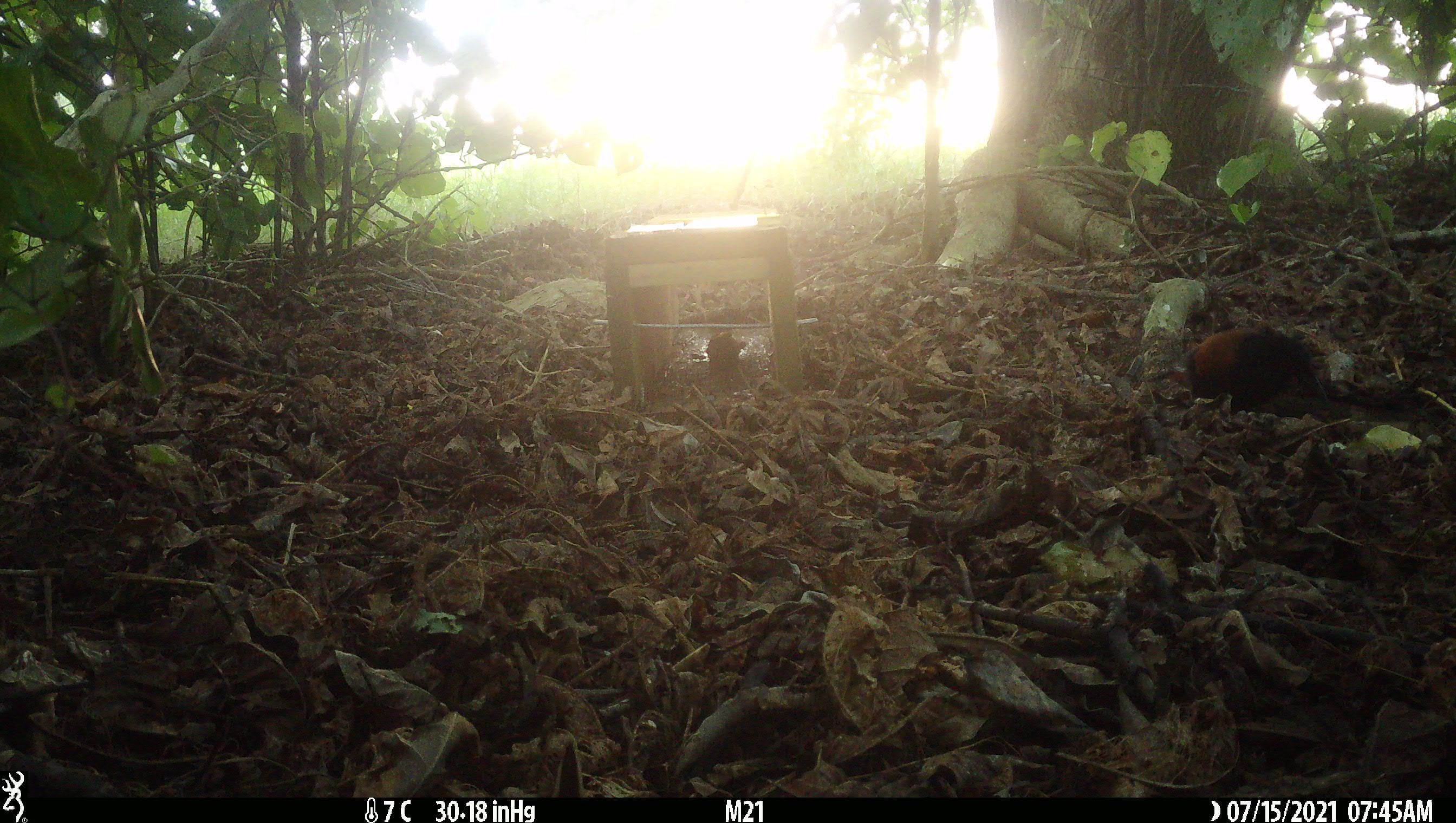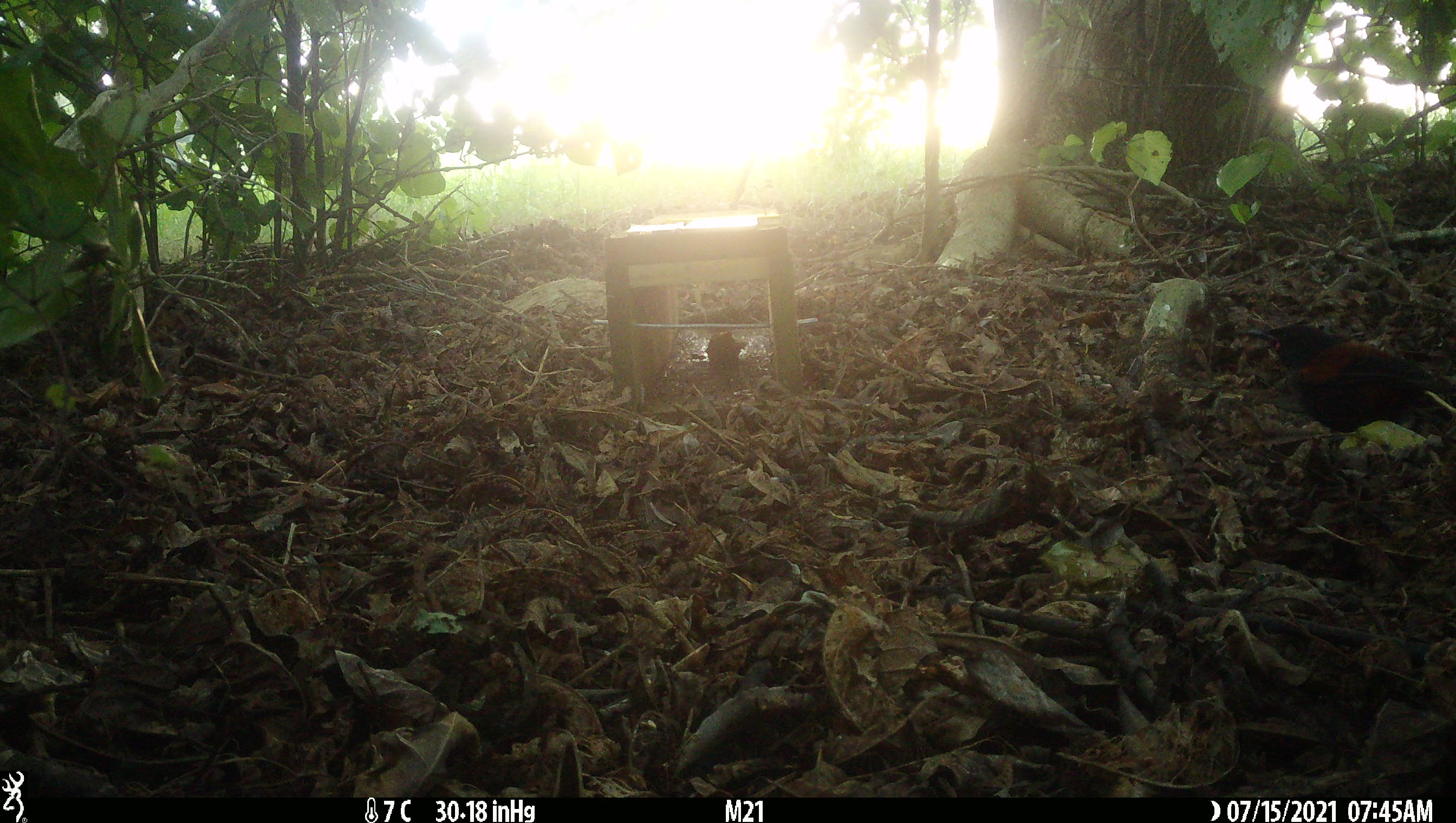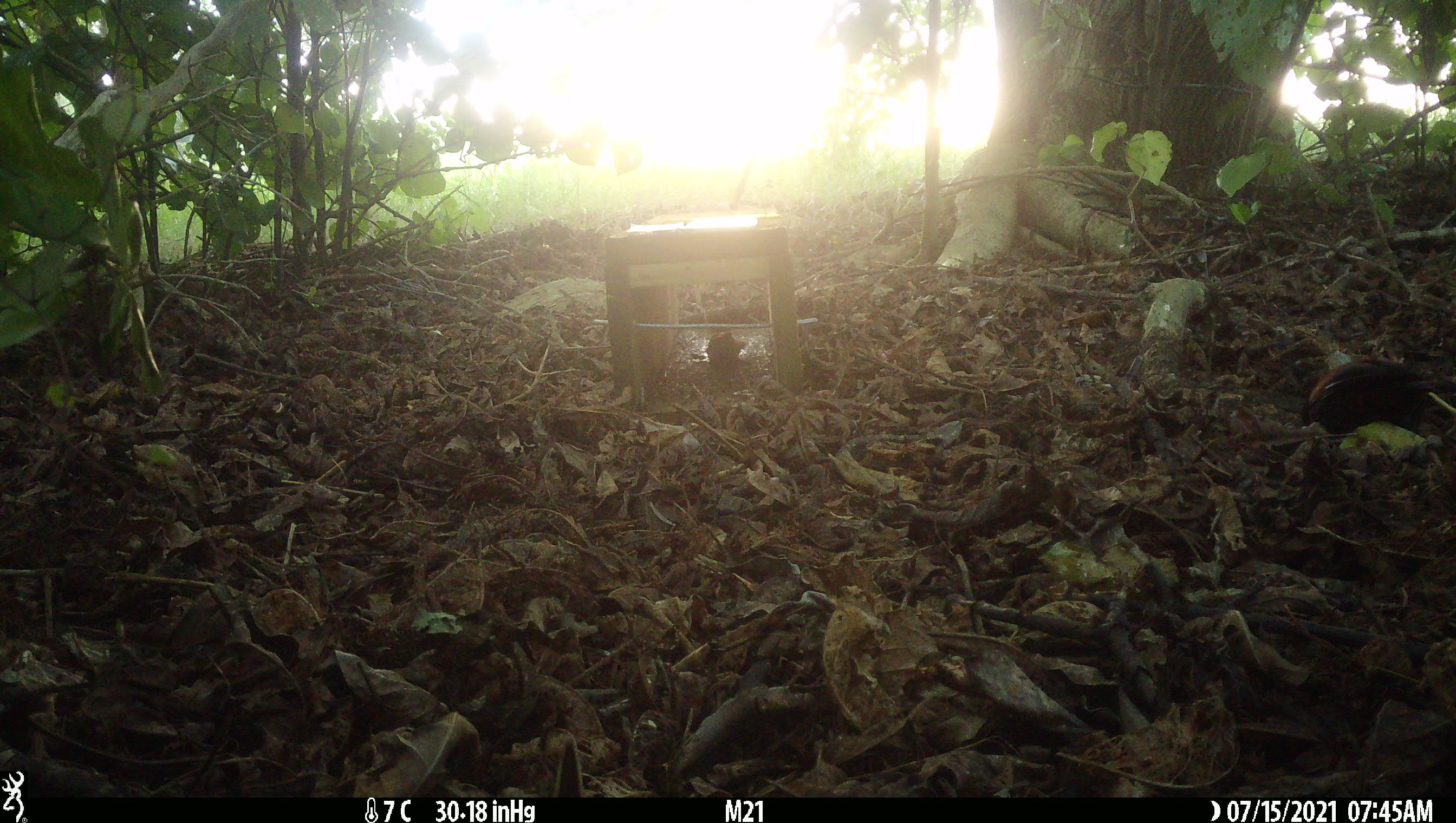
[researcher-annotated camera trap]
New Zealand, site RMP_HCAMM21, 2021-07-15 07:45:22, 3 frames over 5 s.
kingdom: Animalia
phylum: Chordata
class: Aves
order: Passeriformes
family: Callaeidae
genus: Philesturnus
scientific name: Philesturnus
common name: saddlebacks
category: tieke